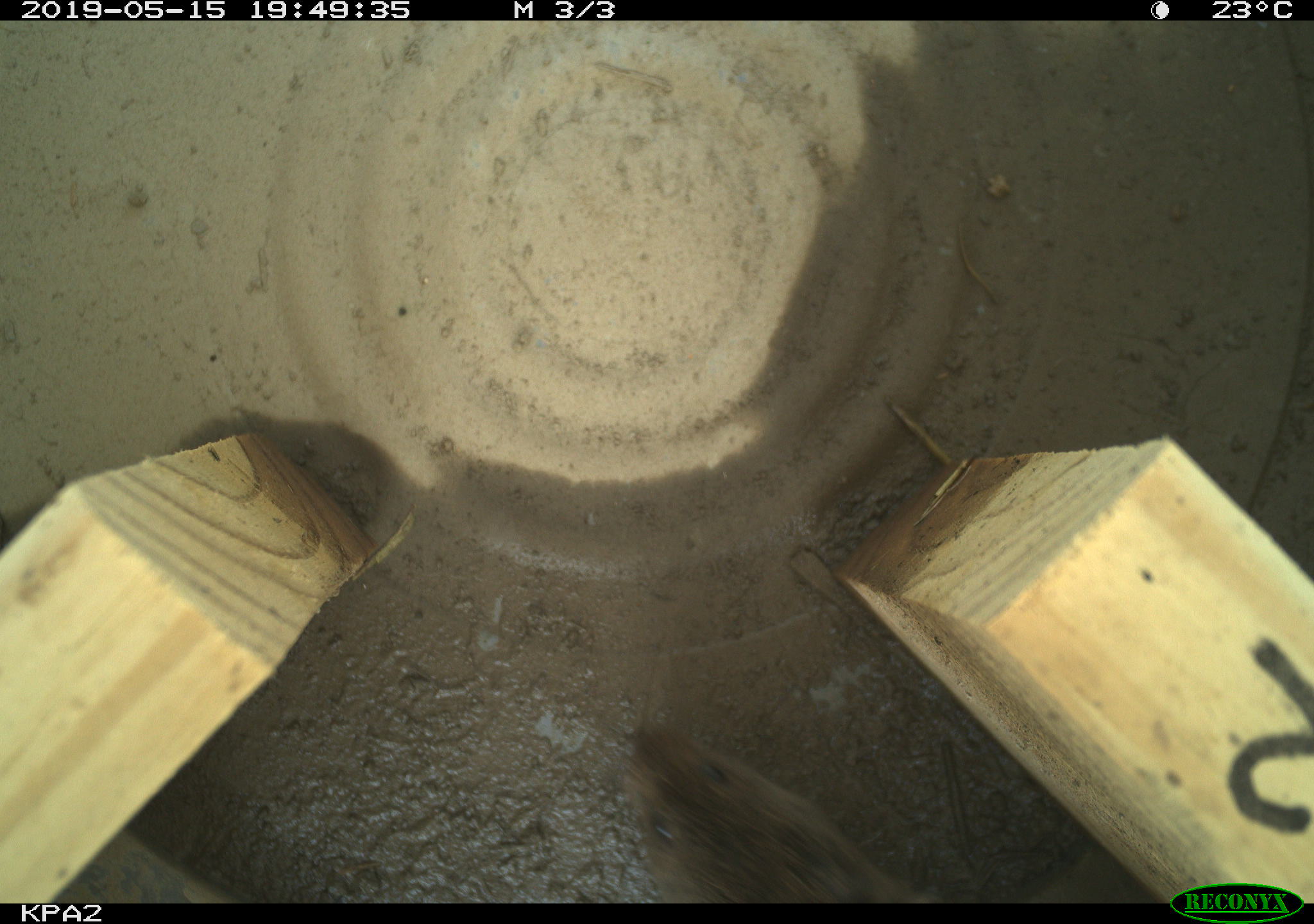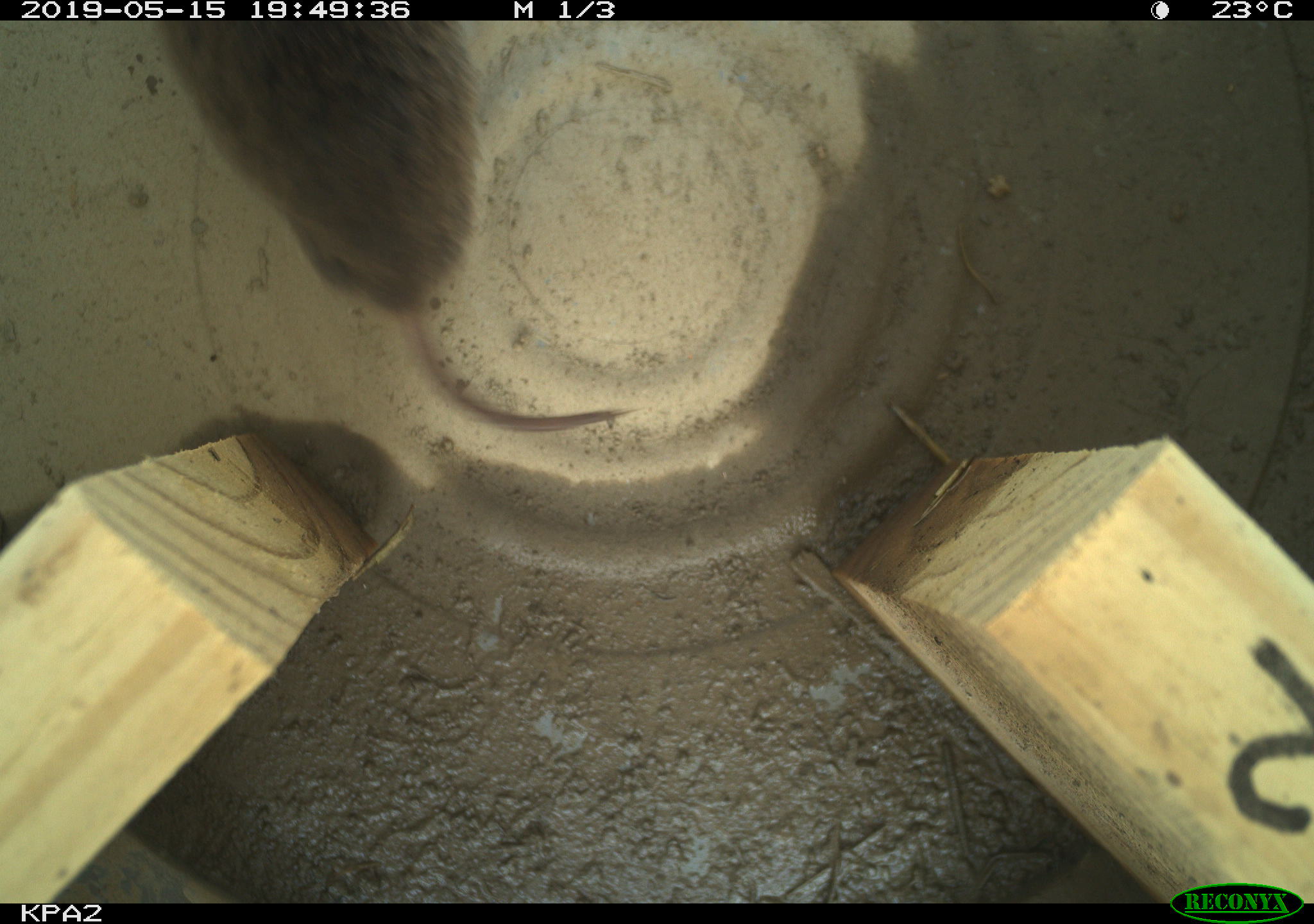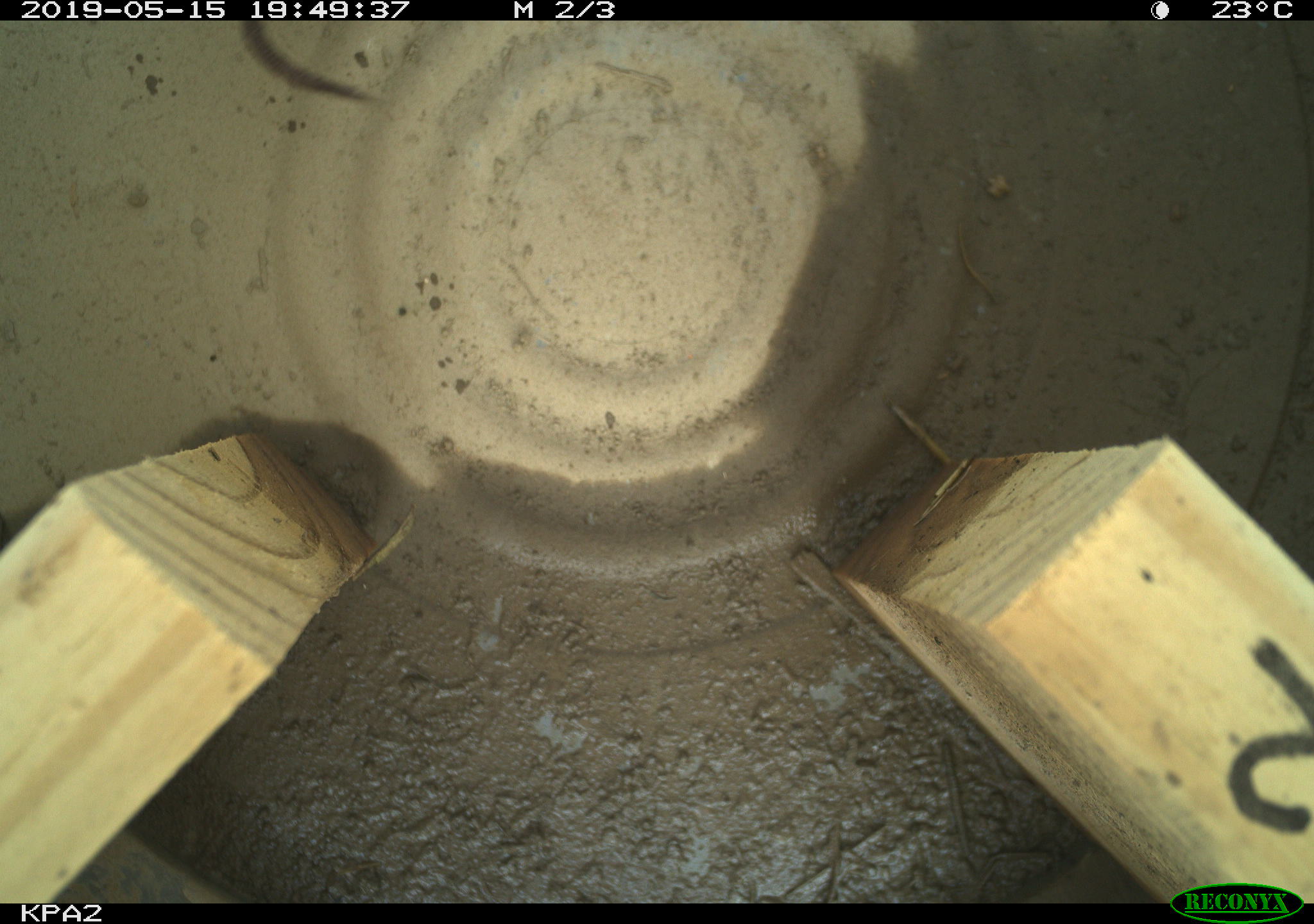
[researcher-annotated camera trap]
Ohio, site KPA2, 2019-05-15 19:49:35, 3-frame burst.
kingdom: Animalia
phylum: Chordata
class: Mammalia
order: Rodentia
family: Cricetidae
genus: Microtus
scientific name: Microtus pennsylvanicus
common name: meadow vole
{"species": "meadow vole (Microtus pennsylvanicus)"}